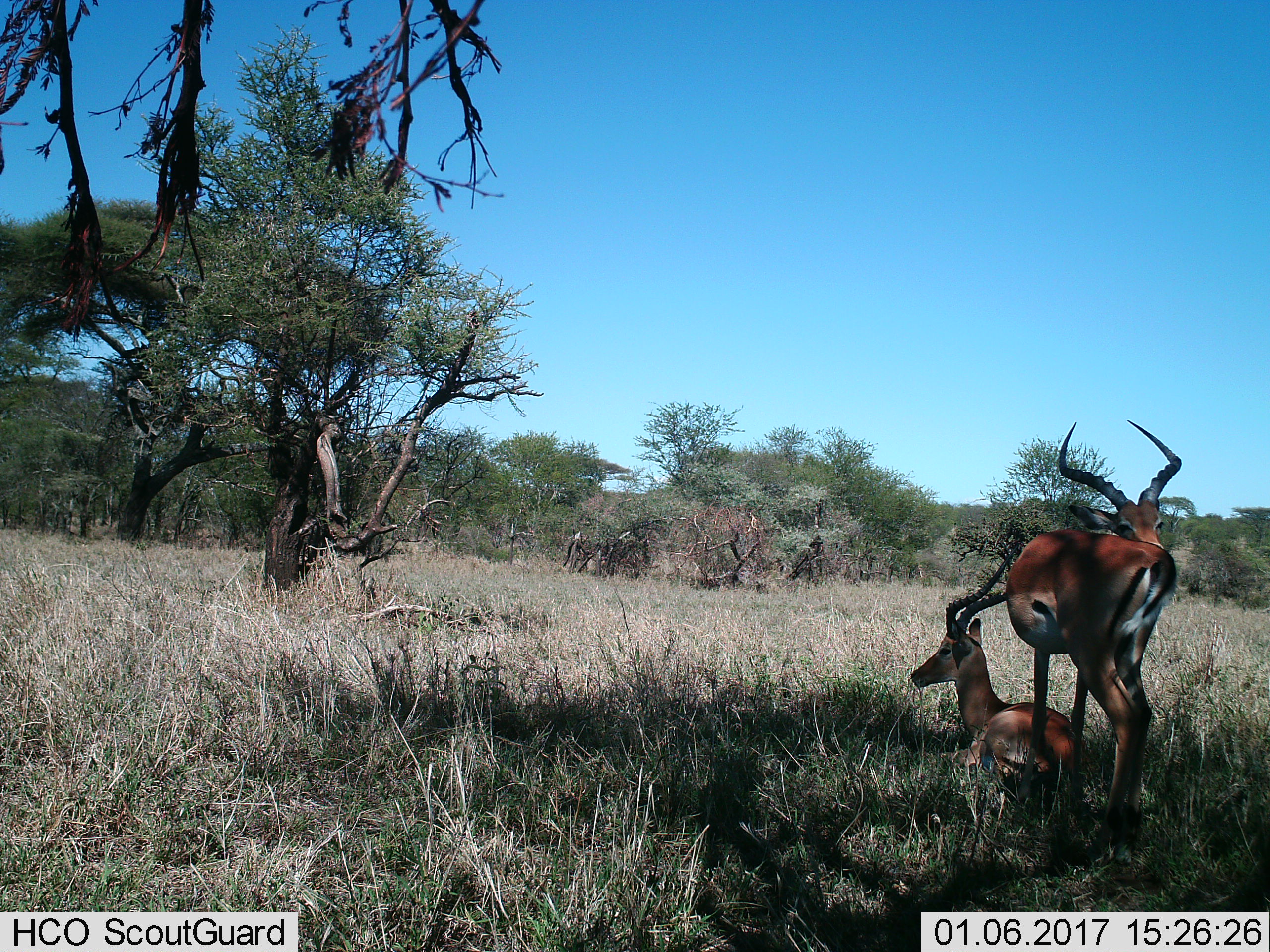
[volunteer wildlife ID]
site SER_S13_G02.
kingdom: Animalia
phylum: Chordata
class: Mammalia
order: Artiodactyla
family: Bovidae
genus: Aepyceros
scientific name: Aepyceros melampus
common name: impala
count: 2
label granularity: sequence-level